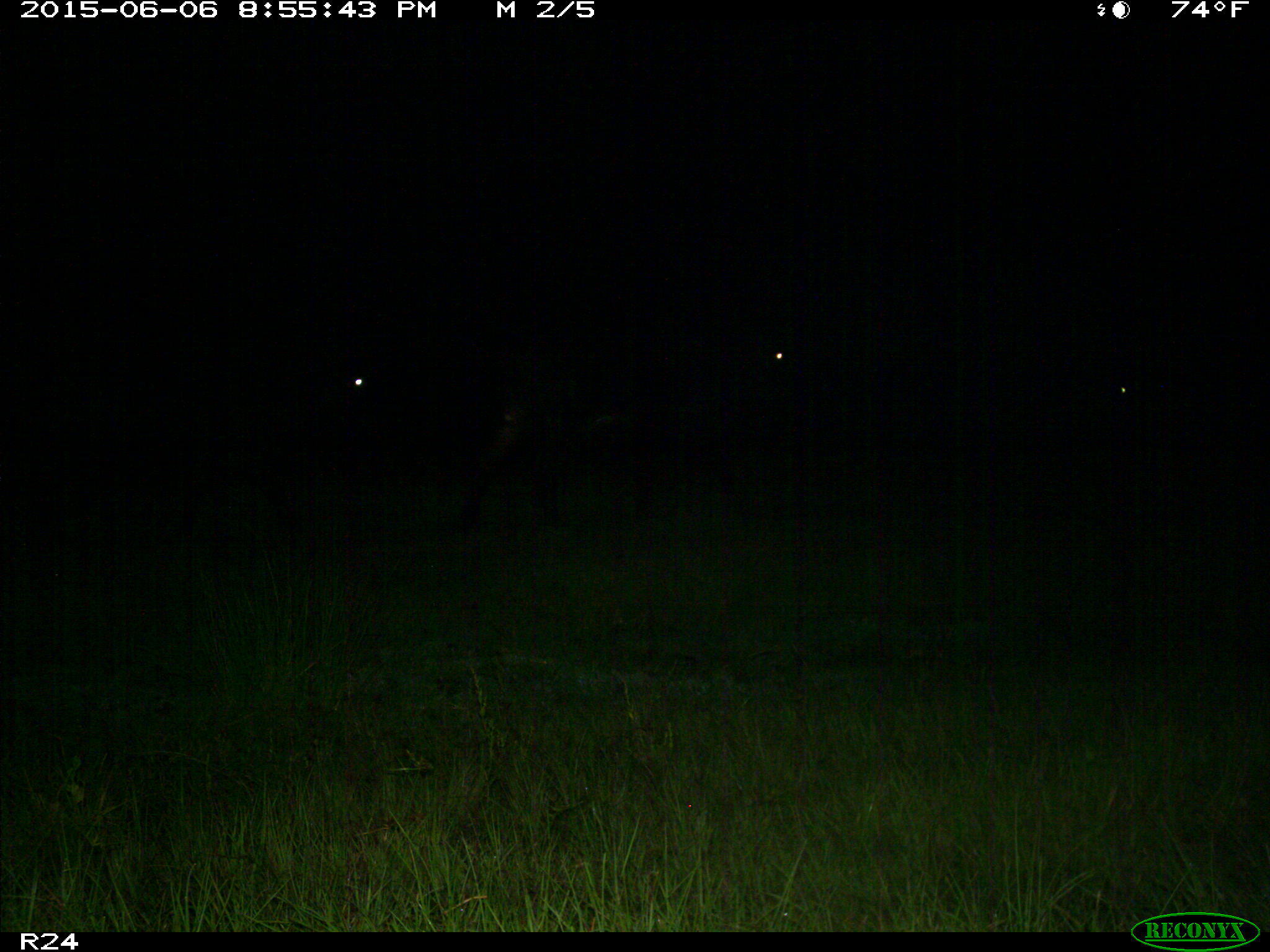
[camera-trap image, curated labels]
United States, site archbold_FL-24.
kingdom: Animalia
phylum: Chordata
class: Mammalia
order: Artiodactyla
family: Bovidae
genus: Bos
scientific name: Bos taurus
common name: domestic cow